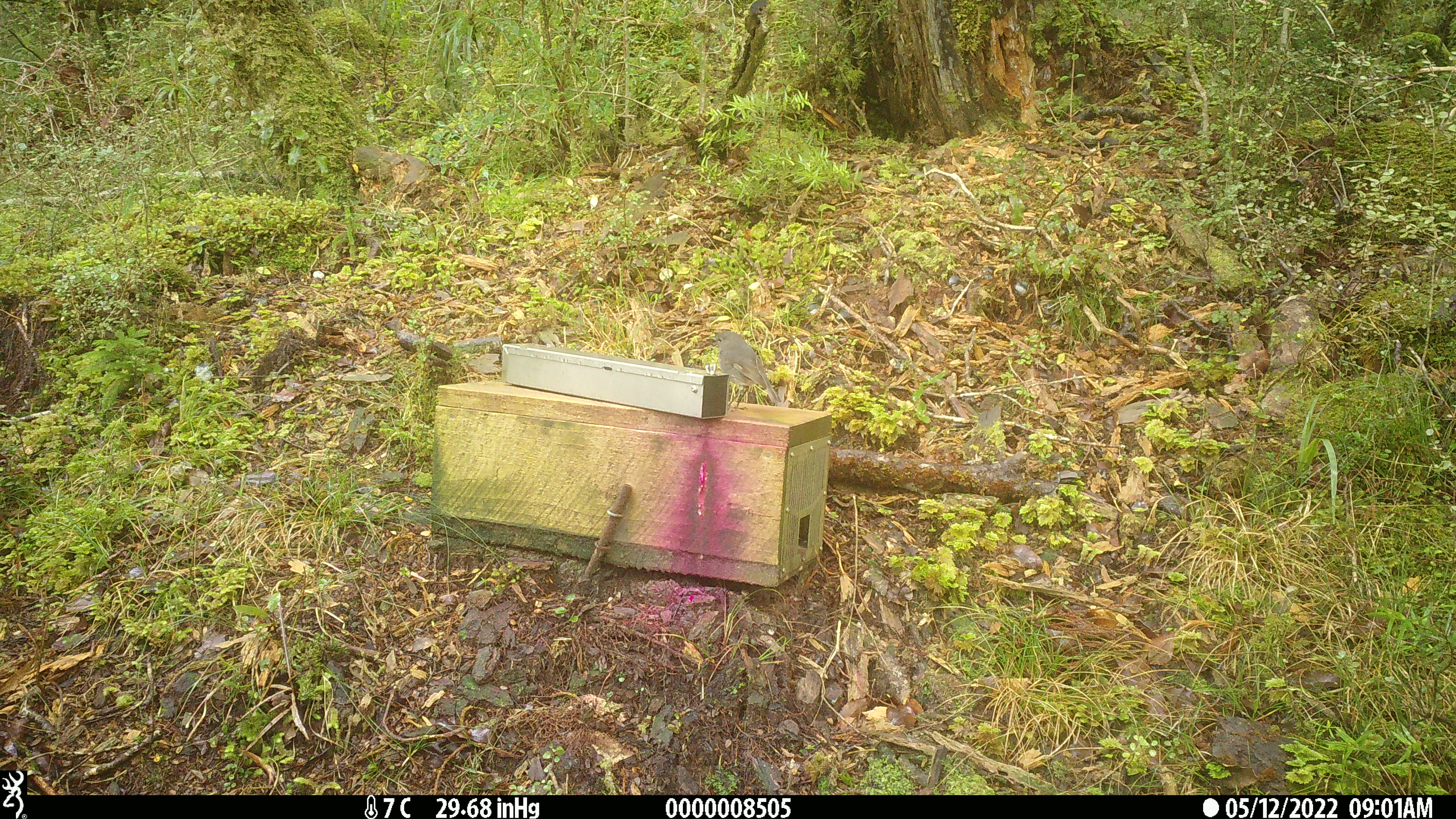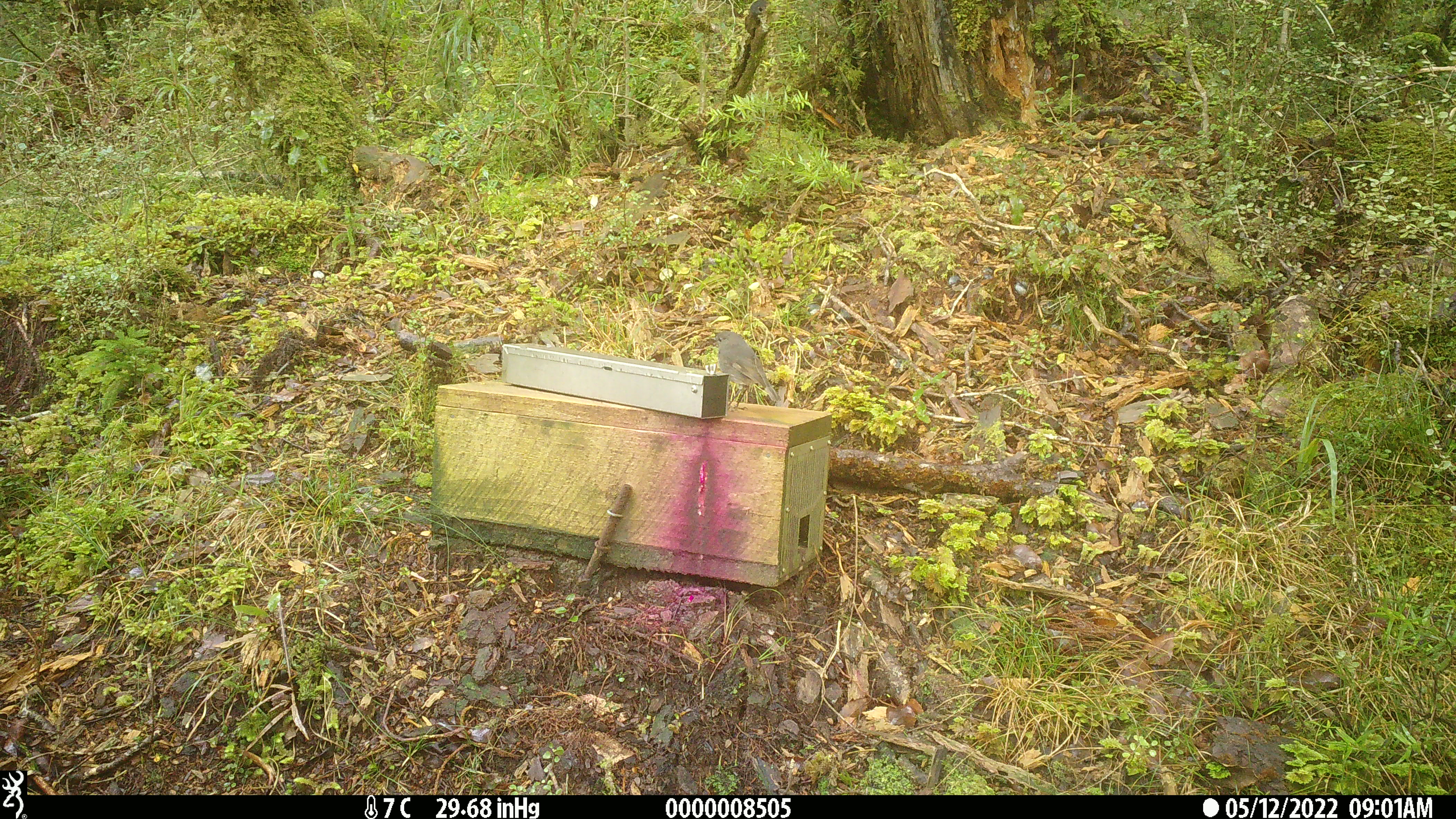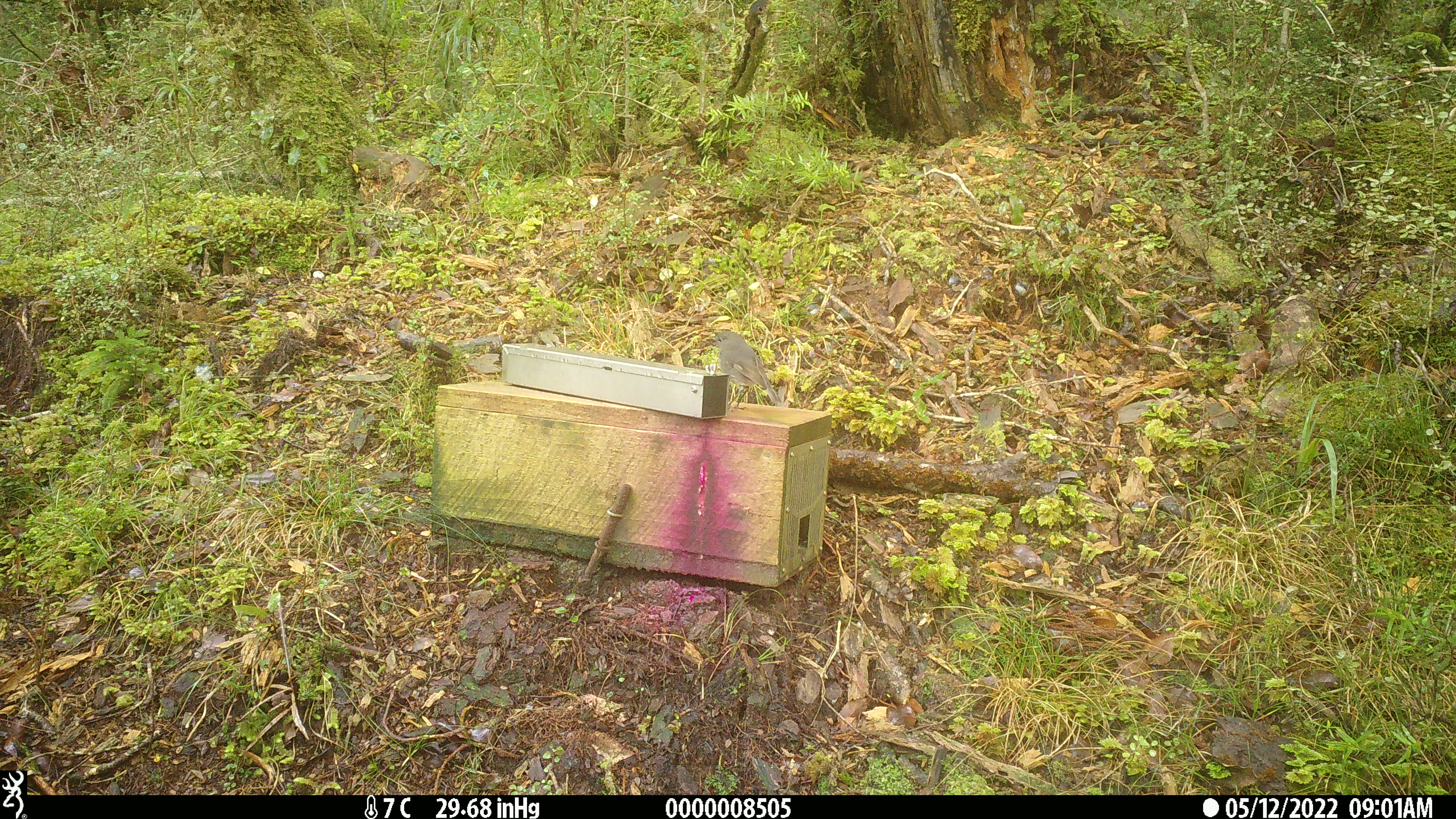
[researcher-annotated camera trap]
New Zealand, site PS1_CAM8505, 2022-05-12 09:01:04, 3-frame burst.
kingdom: Animalia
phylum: Chordata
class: Aves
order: Passeriformes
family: Petroicidae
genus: Petroica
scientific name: Petroica australis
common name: new zealand robin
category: robin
Robin (new zealand robin) (Petroica australis).